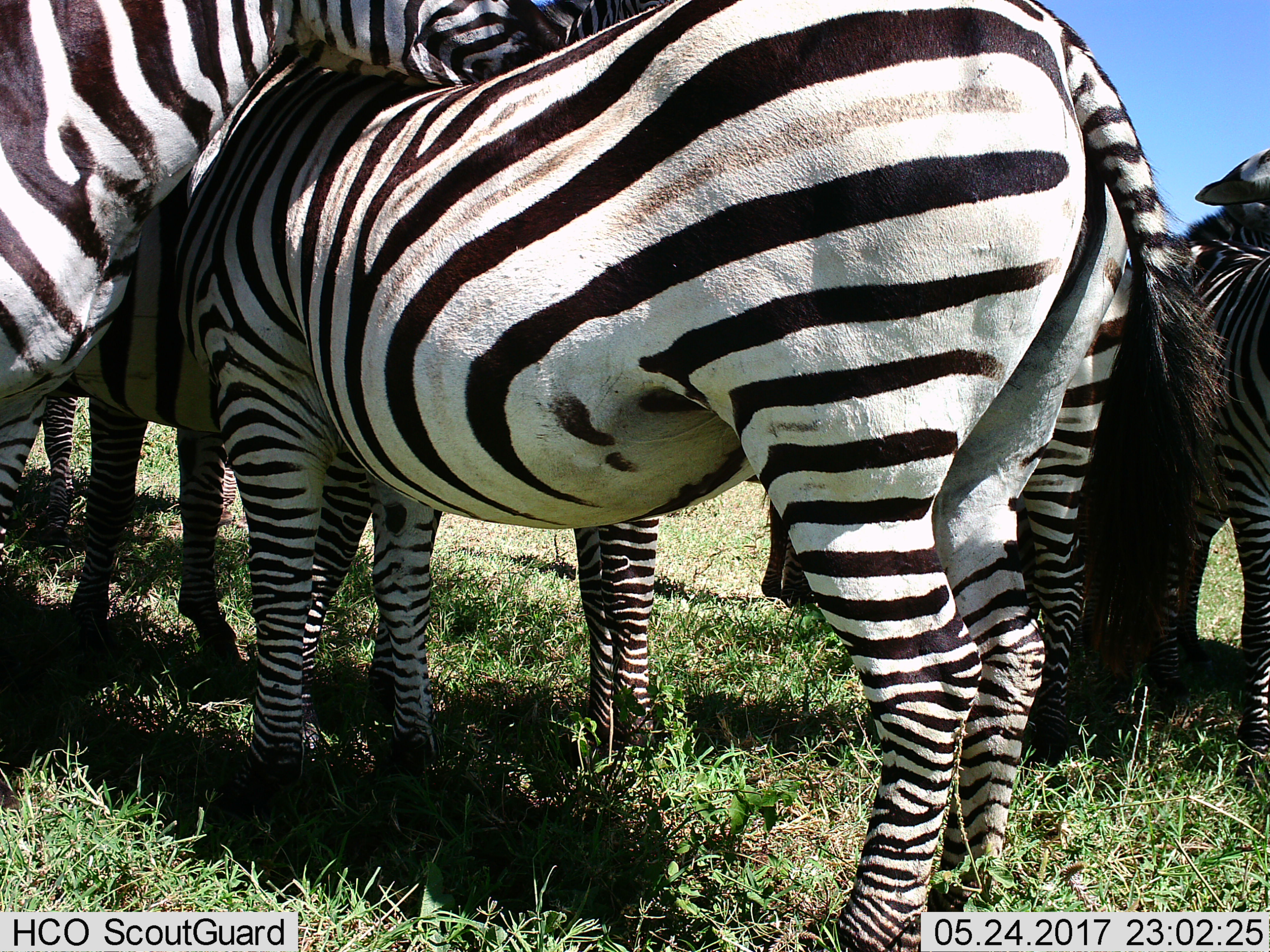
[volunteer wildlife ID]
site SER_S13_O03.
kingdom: Animalia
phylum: Chordata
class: Mammalia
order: Perissodactyla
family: Equidae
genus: Equus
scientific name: Equus quagga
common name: plains zebra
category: zebraplains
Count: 6.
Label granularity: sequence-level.